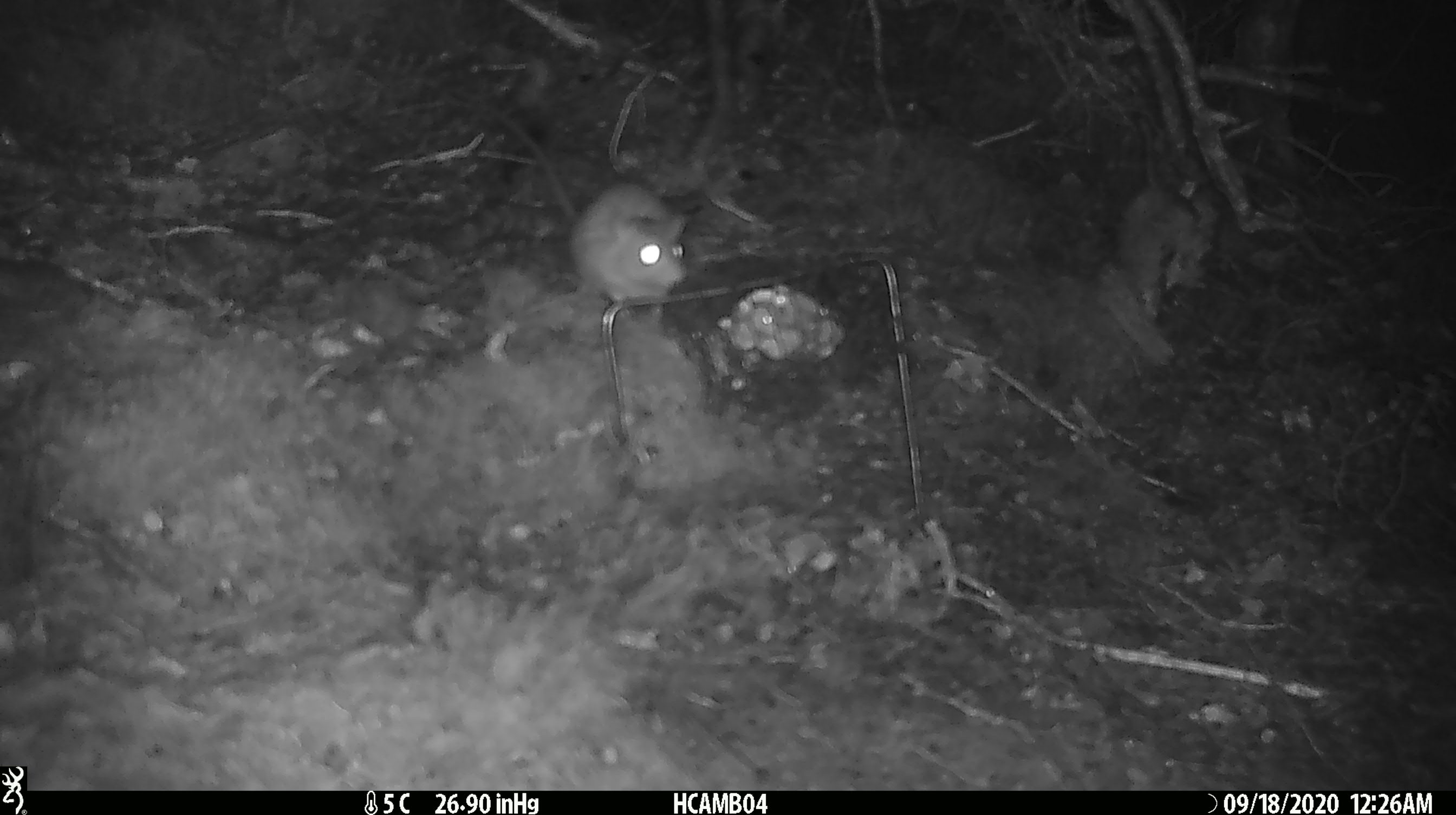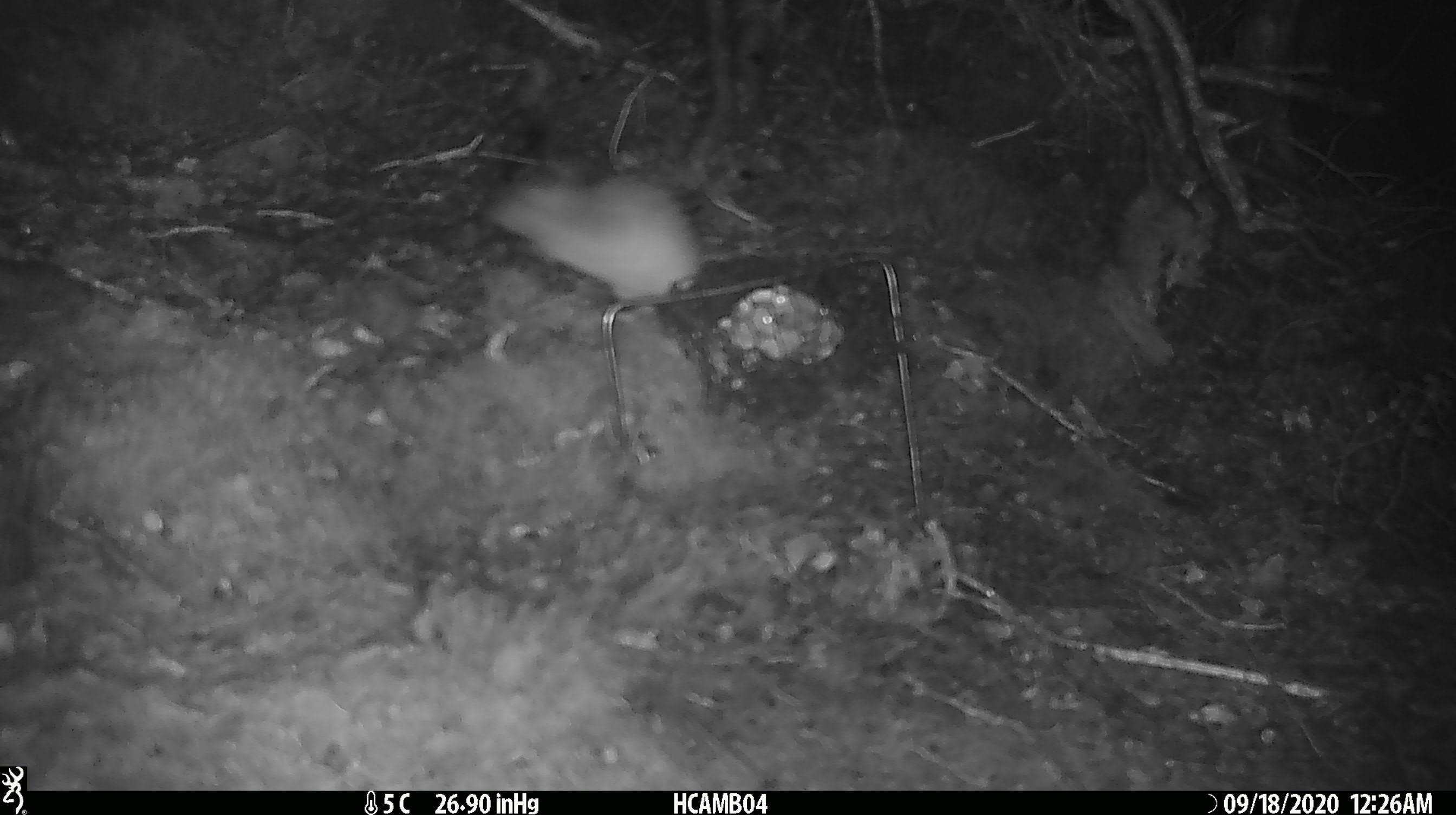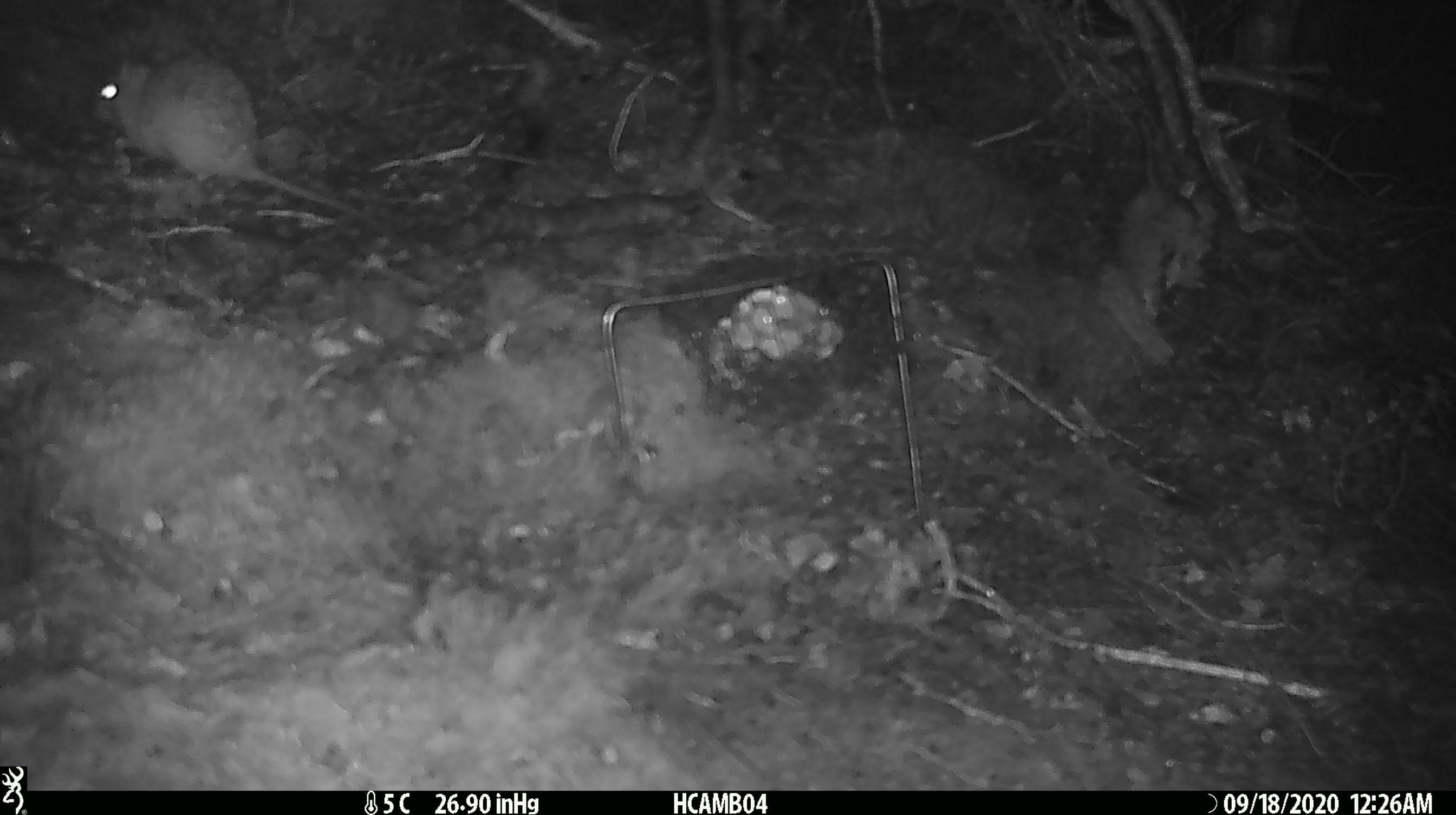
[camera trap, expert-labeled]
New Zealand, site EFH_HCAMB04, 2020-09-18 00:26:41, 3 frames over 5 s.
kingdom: Animalia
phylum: Chordata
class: Mammalia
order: Rodentia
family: Muridae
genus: Rattus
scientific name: Rattus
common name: rat